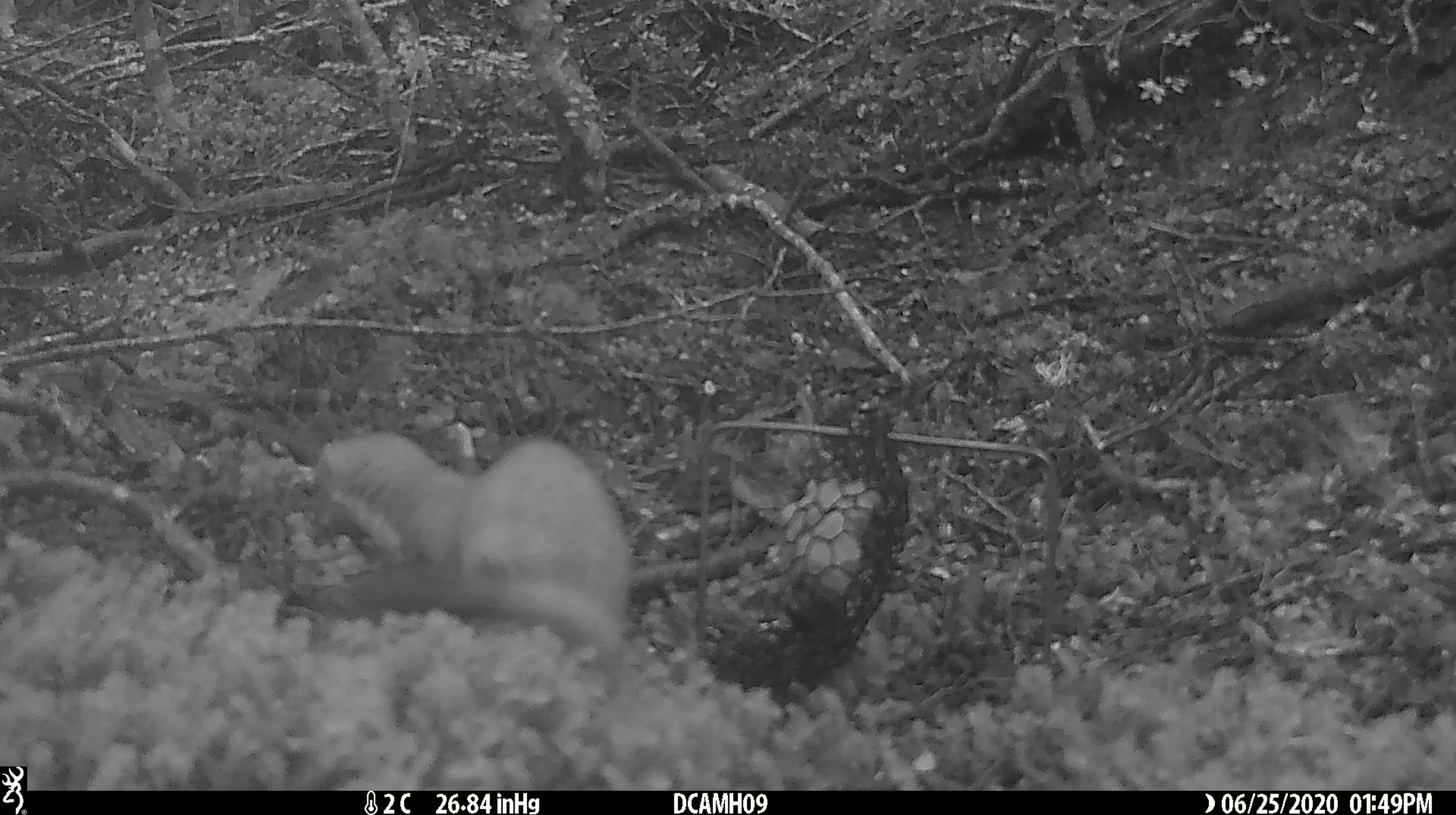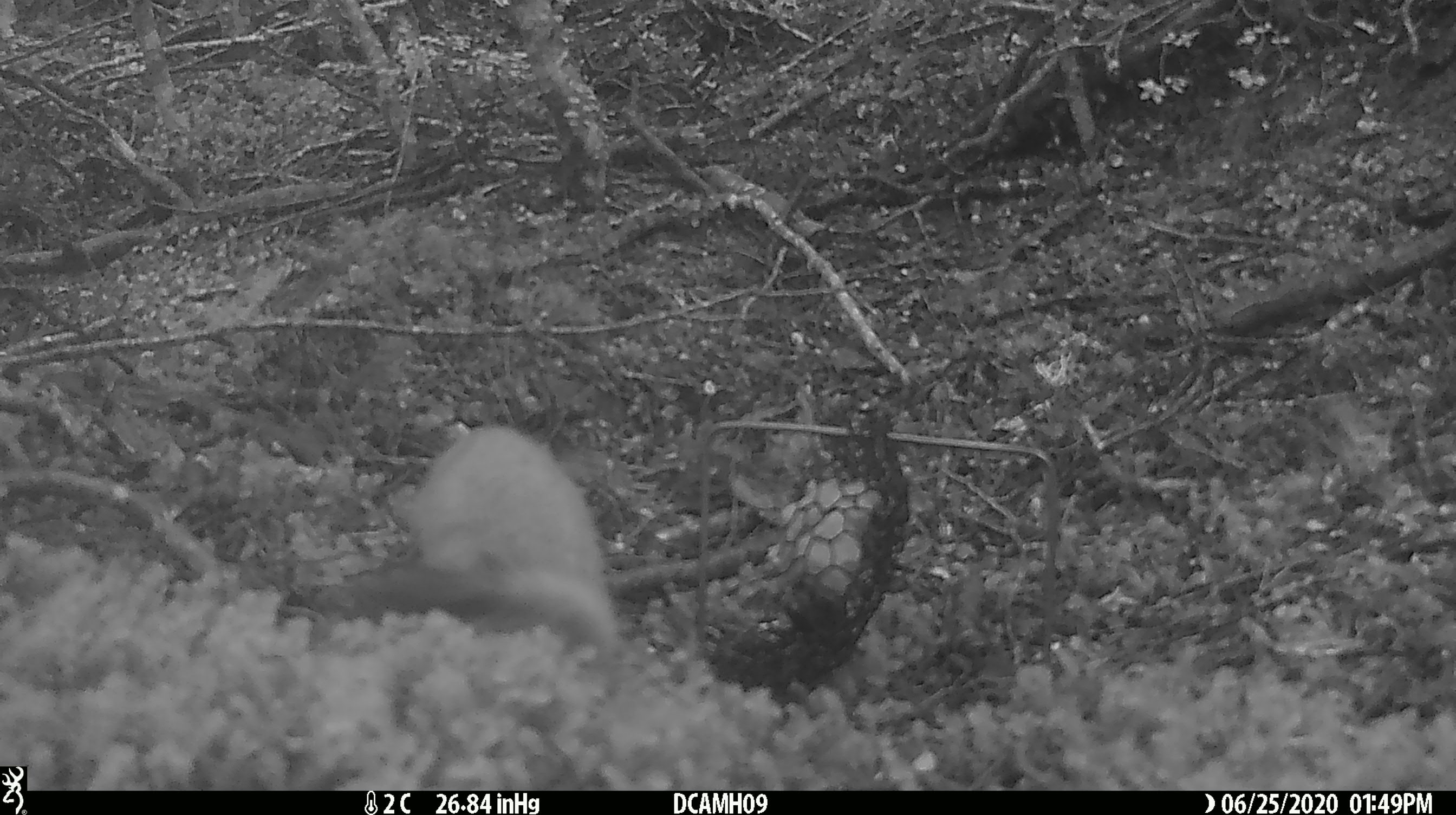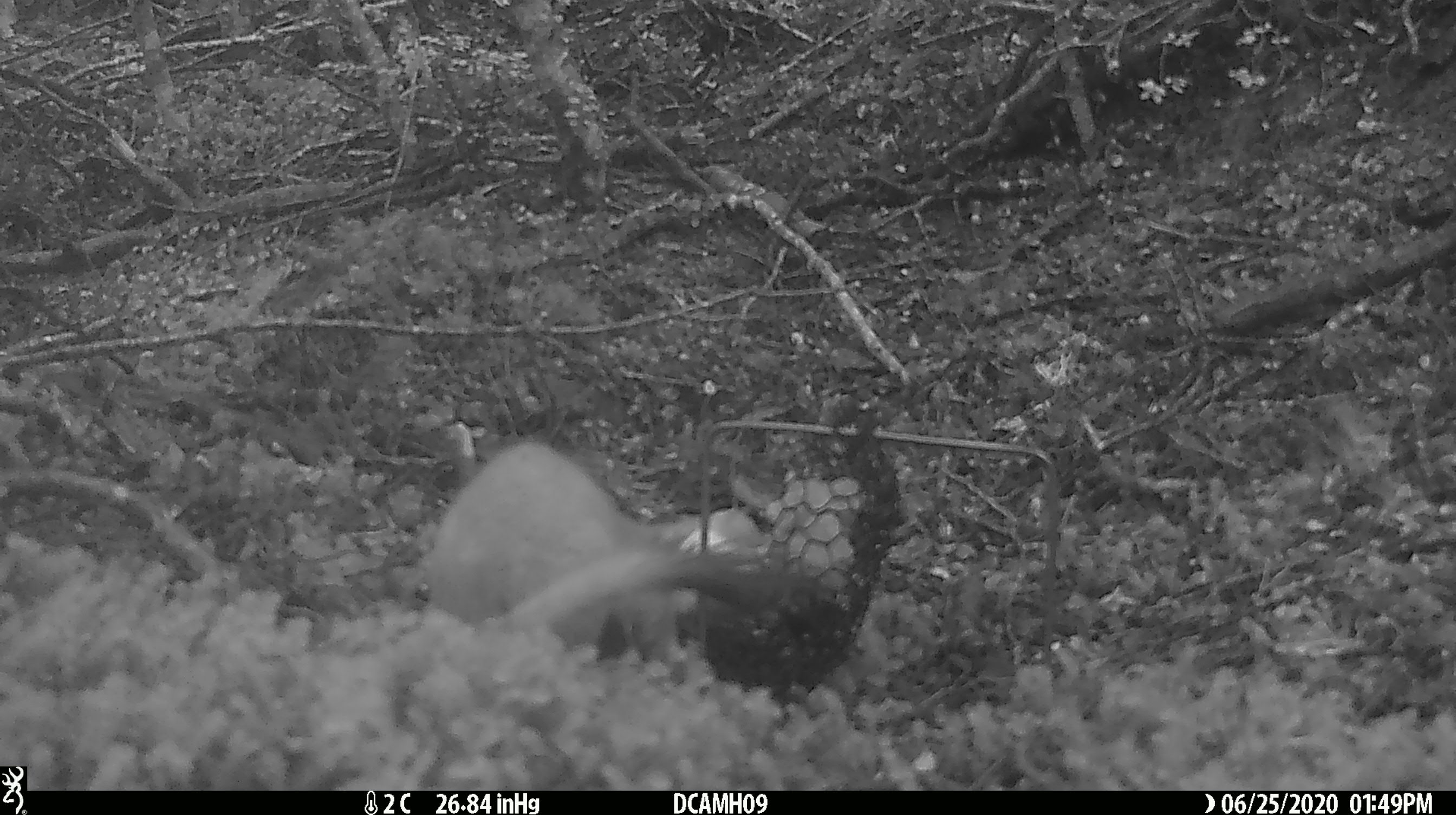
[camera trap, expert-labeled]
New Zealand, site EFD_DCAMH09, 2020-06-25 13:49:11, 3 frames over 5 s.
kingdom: Animalia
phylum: Chordata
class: Mammalia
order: Carnivora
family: Mustelidae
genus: Mustela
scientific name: Mustela erminea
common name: stoat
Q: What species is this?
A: Stoat (Mustela erminea).